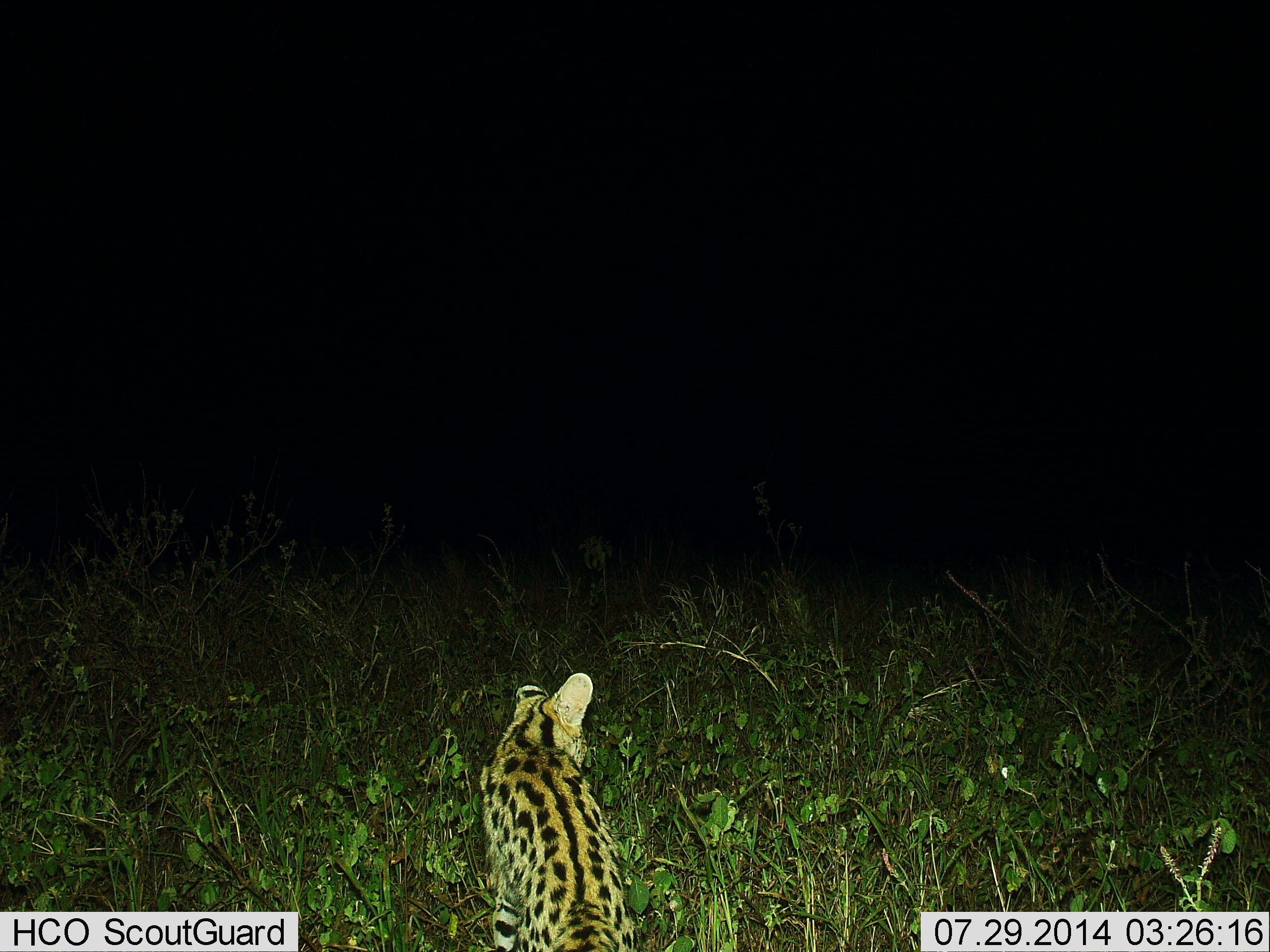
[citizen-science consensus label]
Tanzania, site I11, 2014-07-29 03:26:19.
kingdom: Animalia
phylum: Chordata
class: Mammalia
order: Carnivora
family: Felidae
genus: Leptailurus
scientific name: Leptailurus serval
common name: serval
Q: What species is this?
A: Serval (Leptailurus serval).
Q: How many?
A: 1.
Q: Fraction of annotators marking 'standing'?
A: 70%.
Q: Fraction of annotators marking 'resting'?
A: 10%.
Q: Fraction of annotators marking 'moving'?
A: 20%.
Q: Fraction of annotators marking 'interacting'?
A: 0%.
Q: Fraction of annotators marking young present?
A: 0%.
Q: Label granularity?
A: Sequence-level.